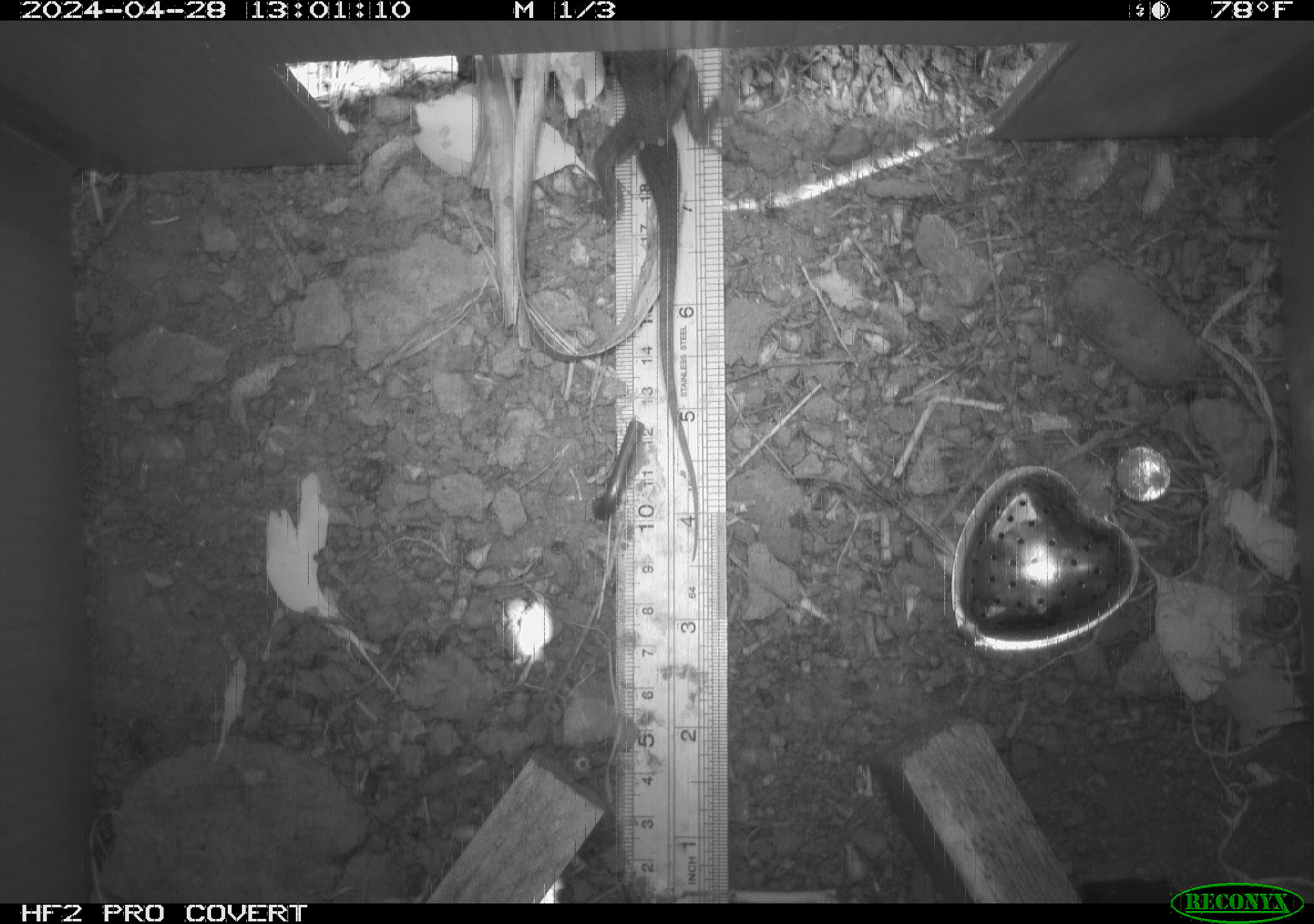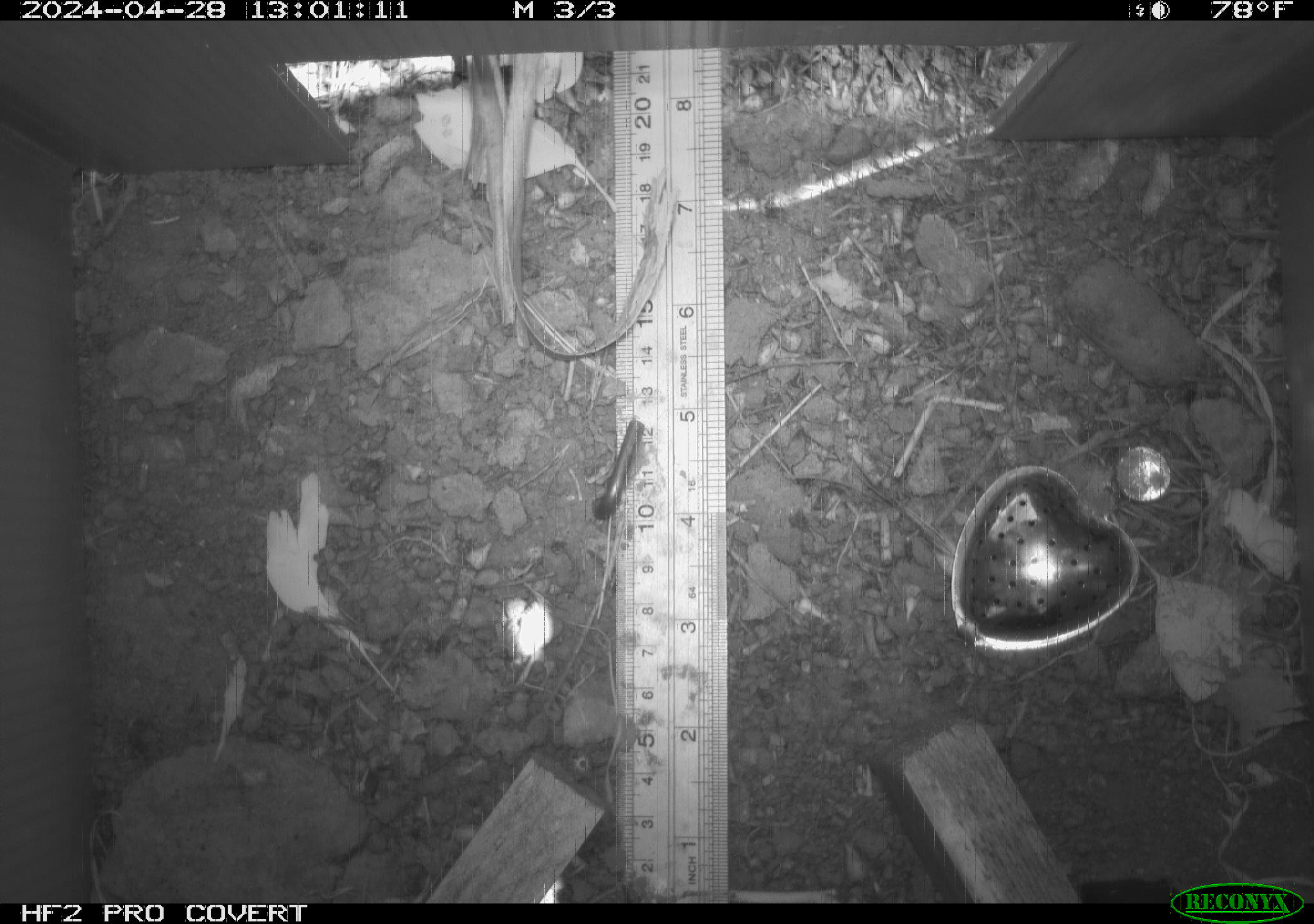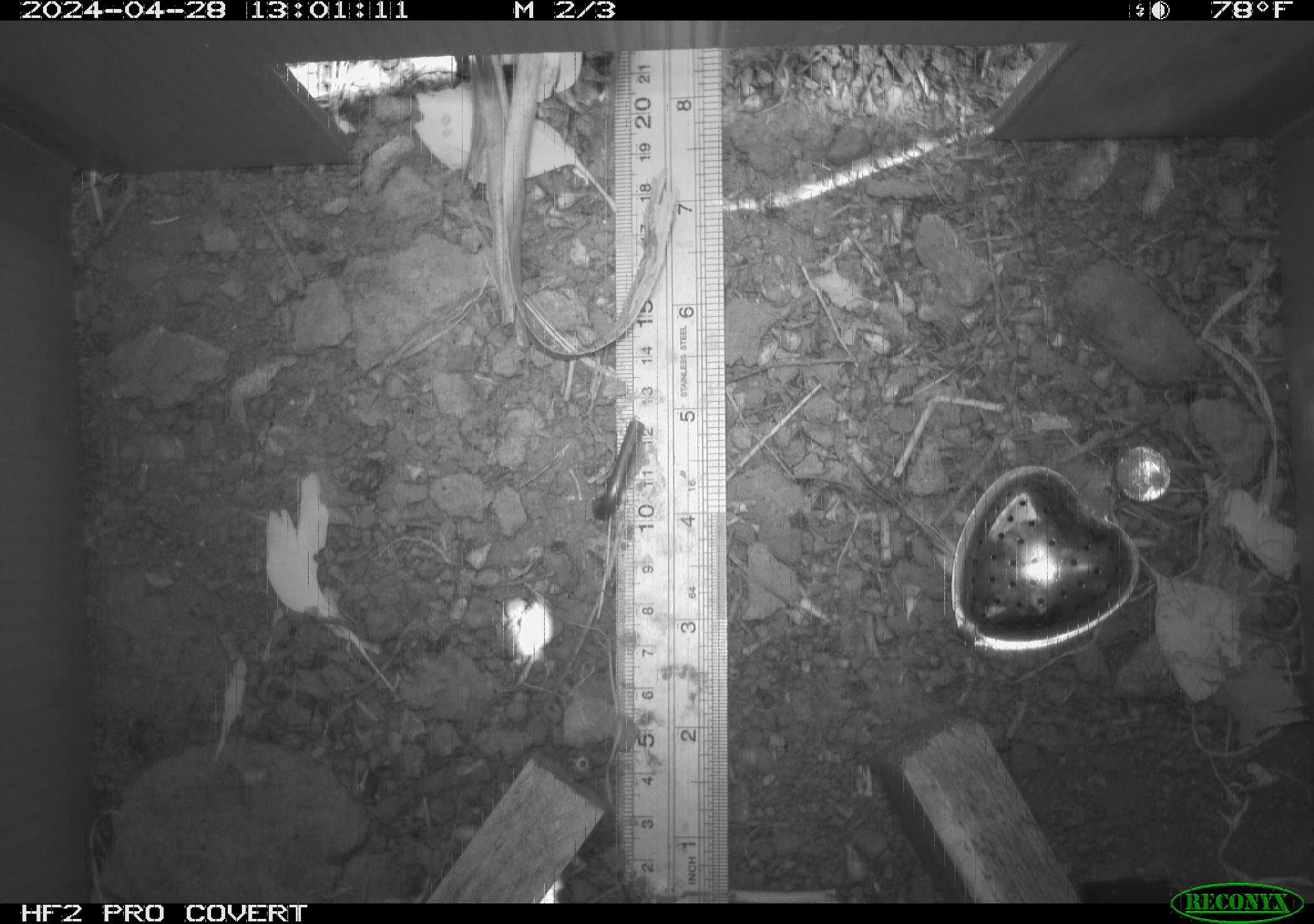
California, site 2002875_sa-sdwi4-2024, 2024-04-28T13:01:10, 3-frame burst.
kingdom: Animalia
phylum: Chordata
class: Reptilia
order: Squamata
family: Phrynosomatidae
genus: Sceloporus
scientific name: Sceloporus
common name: spiny lizards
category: sceloporus species